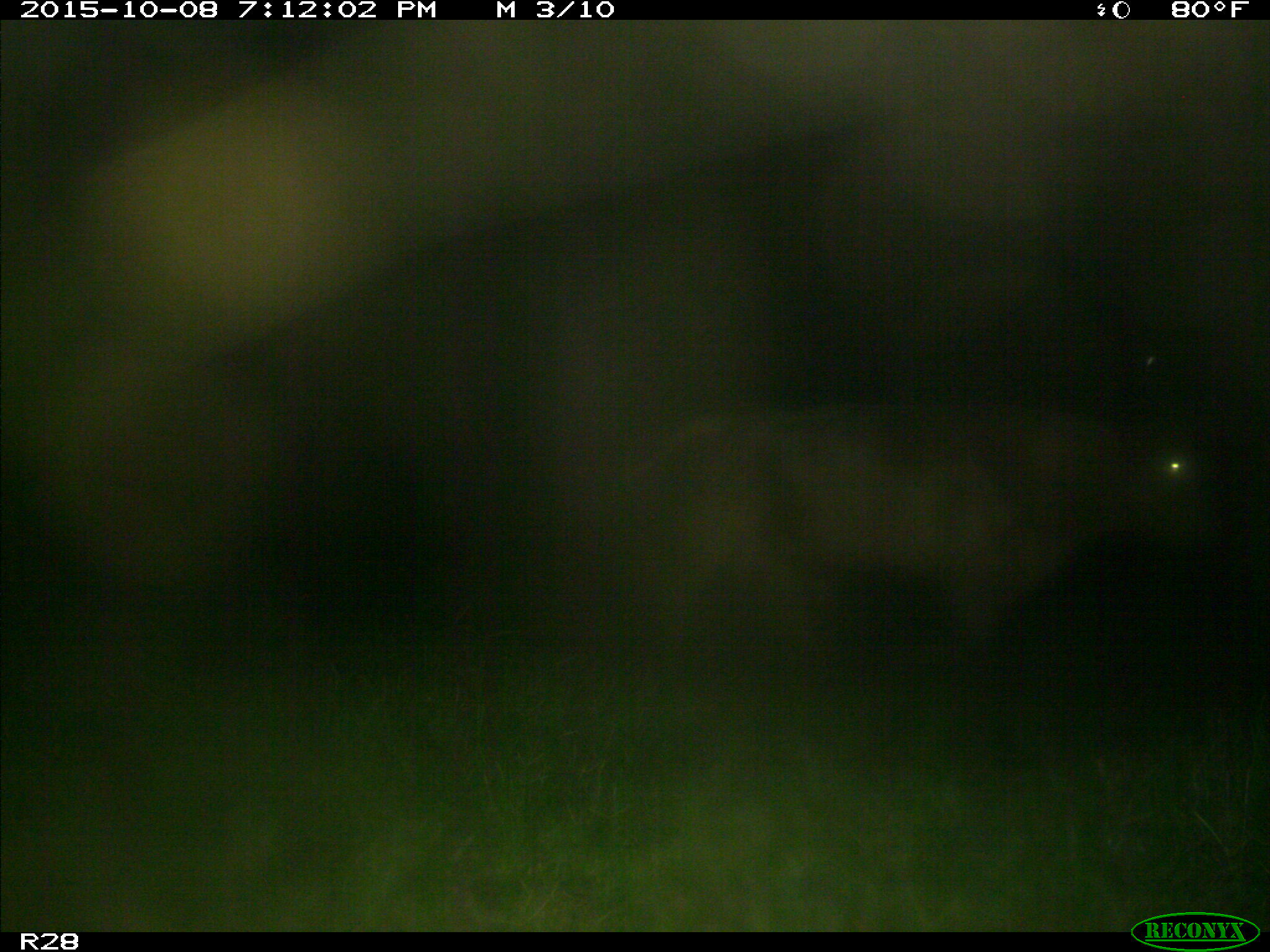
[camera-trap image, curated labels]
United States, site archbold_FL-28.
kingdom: Animalia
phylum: Chordata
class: Mammalia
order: Artiodactyla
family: Bovidae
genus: Bos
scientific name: Bos taurus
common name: domestic cow